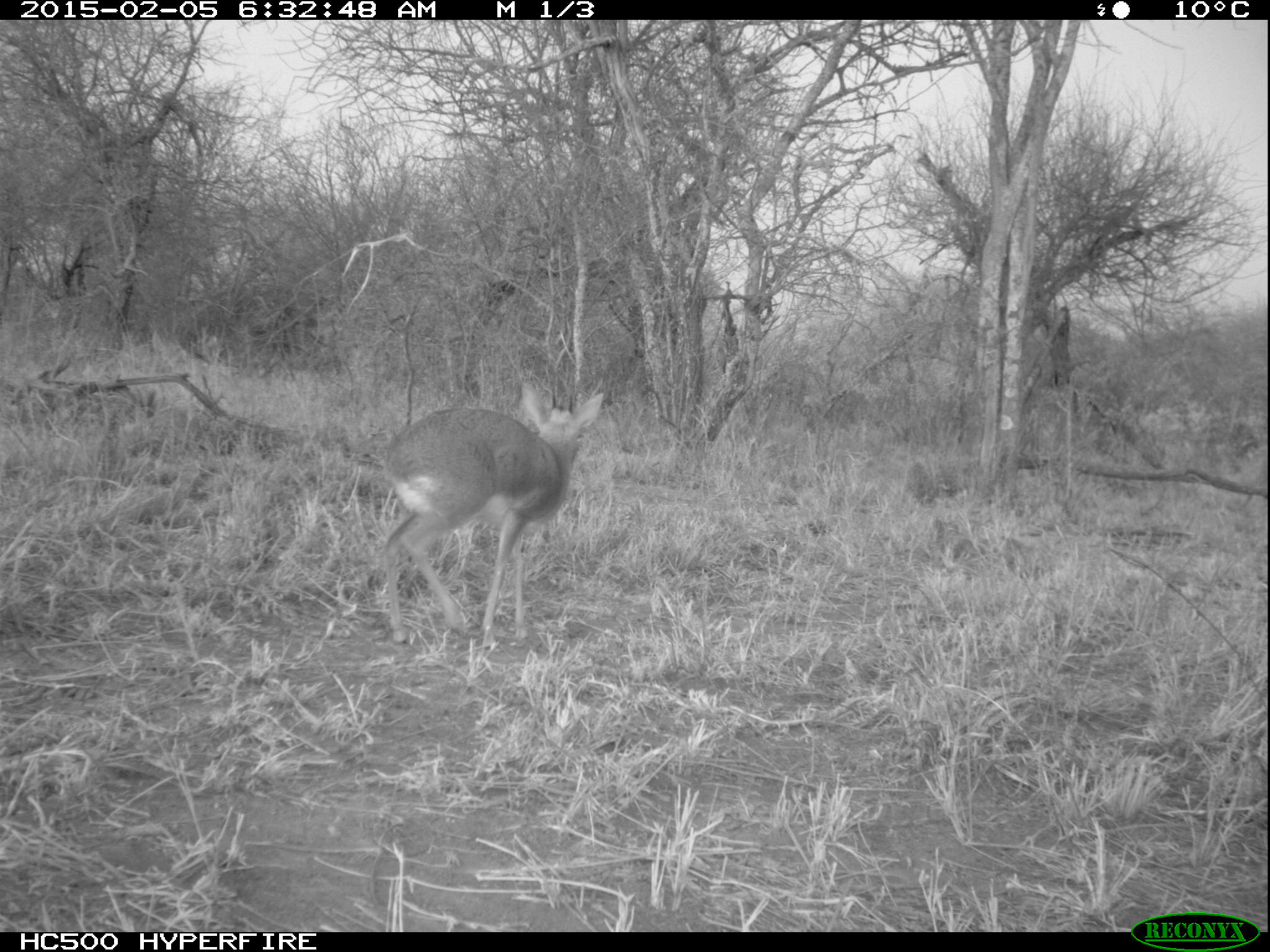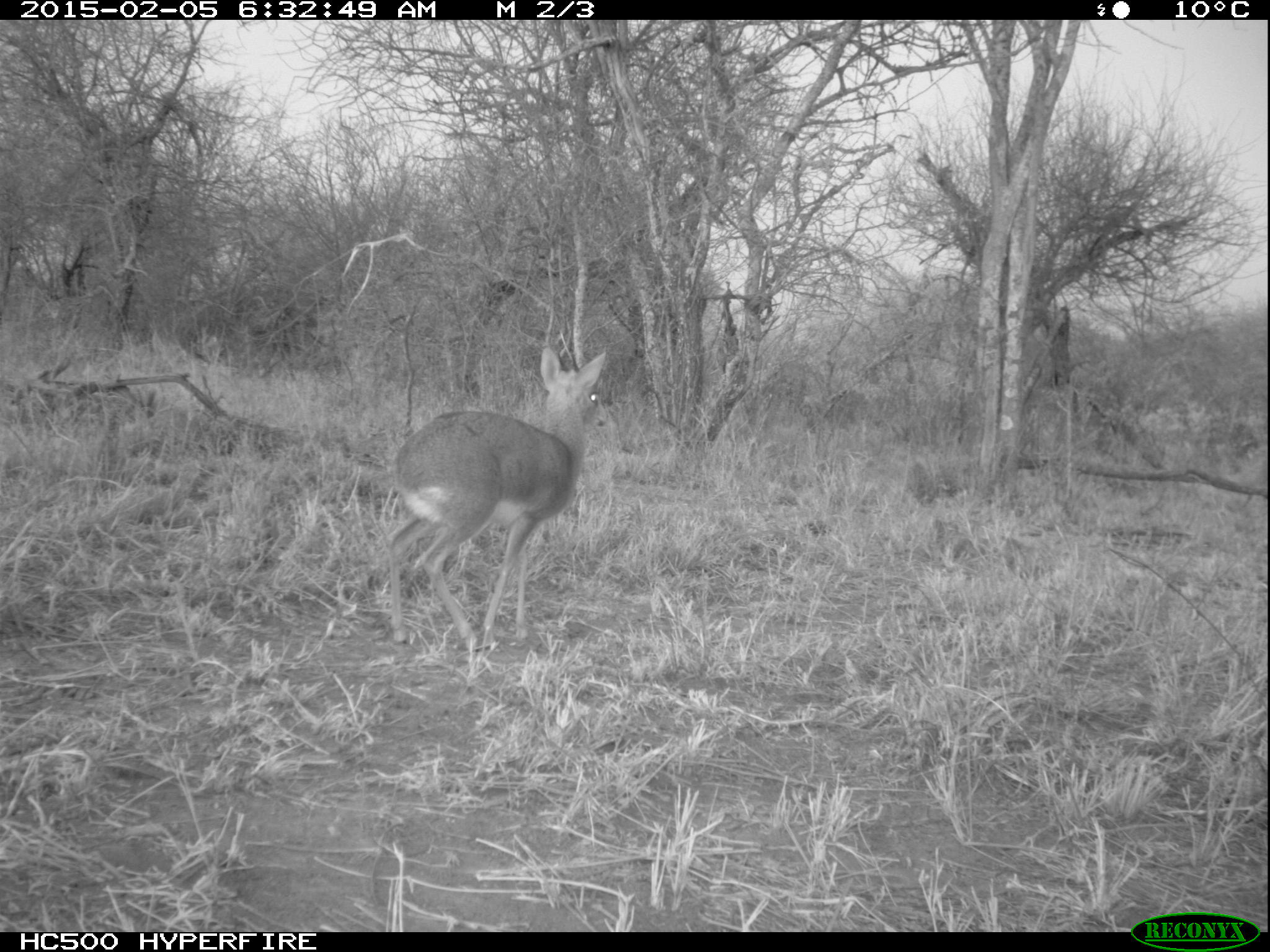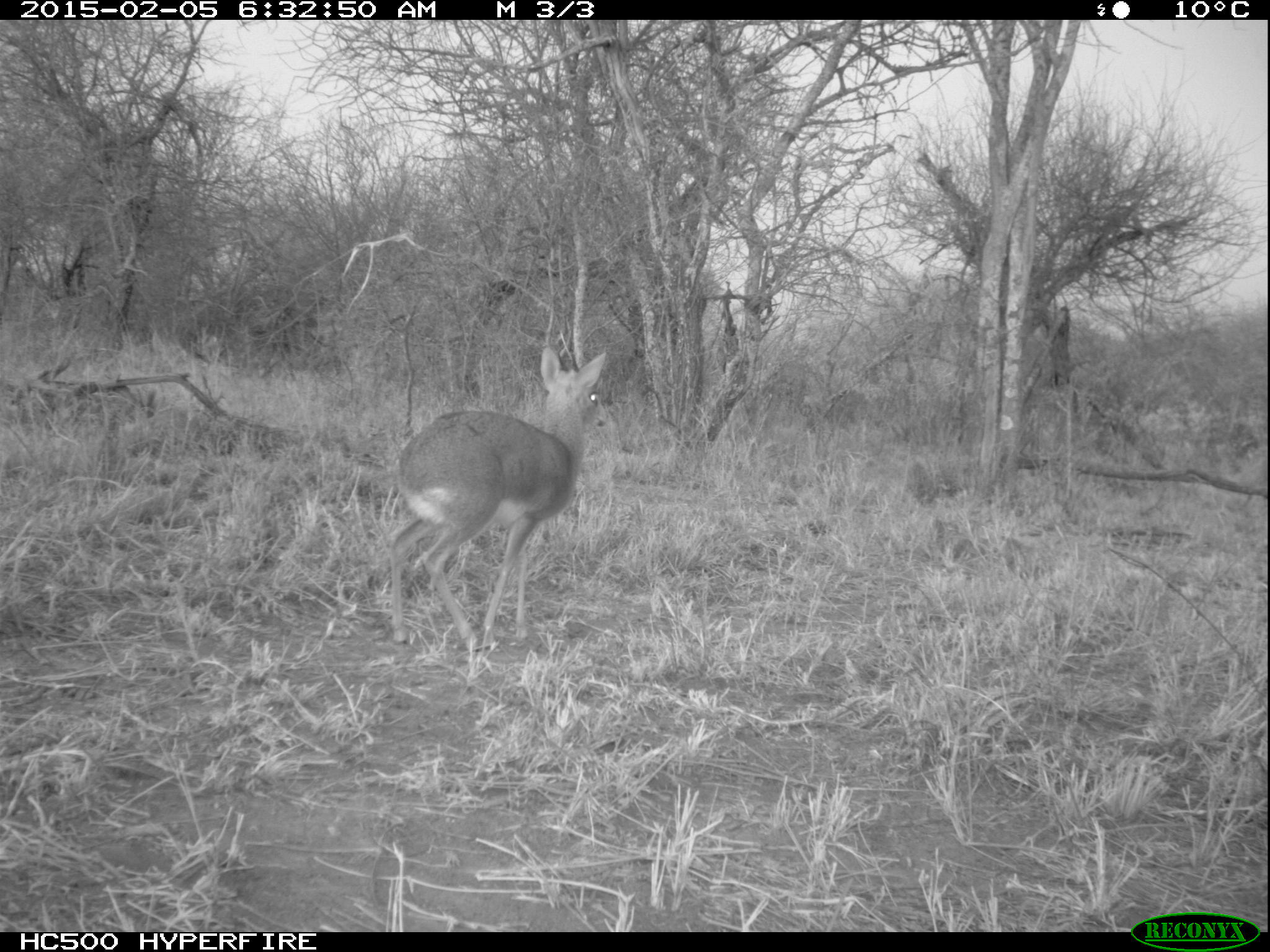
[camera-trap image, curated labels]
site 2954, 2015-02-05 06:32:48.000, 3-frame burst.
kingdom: Animalia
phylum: Chordata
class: Mammalia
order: Artiodactyla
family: Bovidae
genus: Madoqua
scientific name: Madoqua guentheri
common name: günther's dik-dik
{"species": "Madoqua guentheri (günther's dik-dik)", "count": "1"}